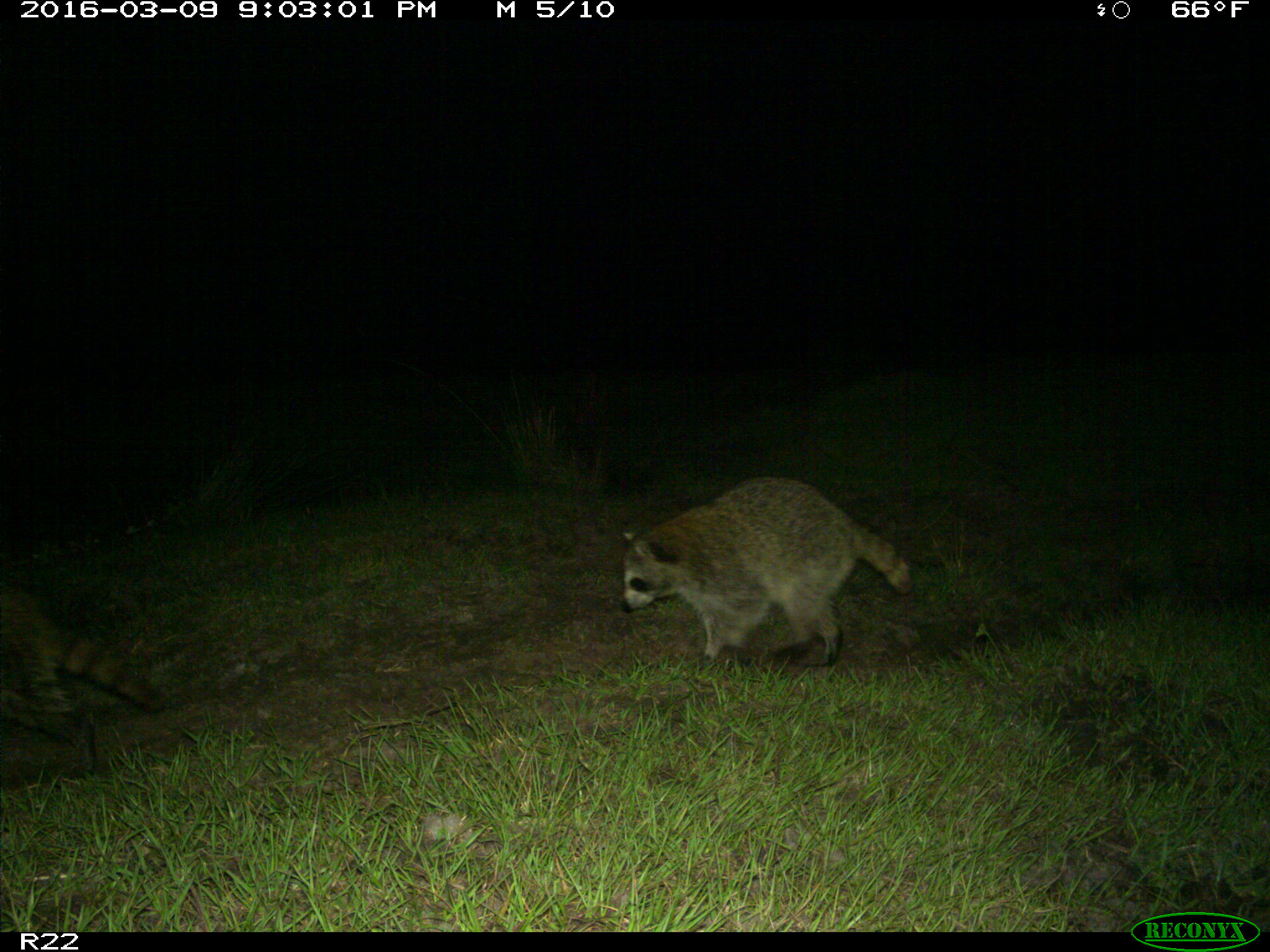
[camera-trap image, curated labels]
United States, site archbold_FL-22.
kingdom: Animalia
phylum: Chordata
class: Mammalia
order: Carnivora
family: Procyonidae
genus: Procyon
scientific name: Procyon lotor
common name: common raccoon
Procyon lotor (common raccoon).